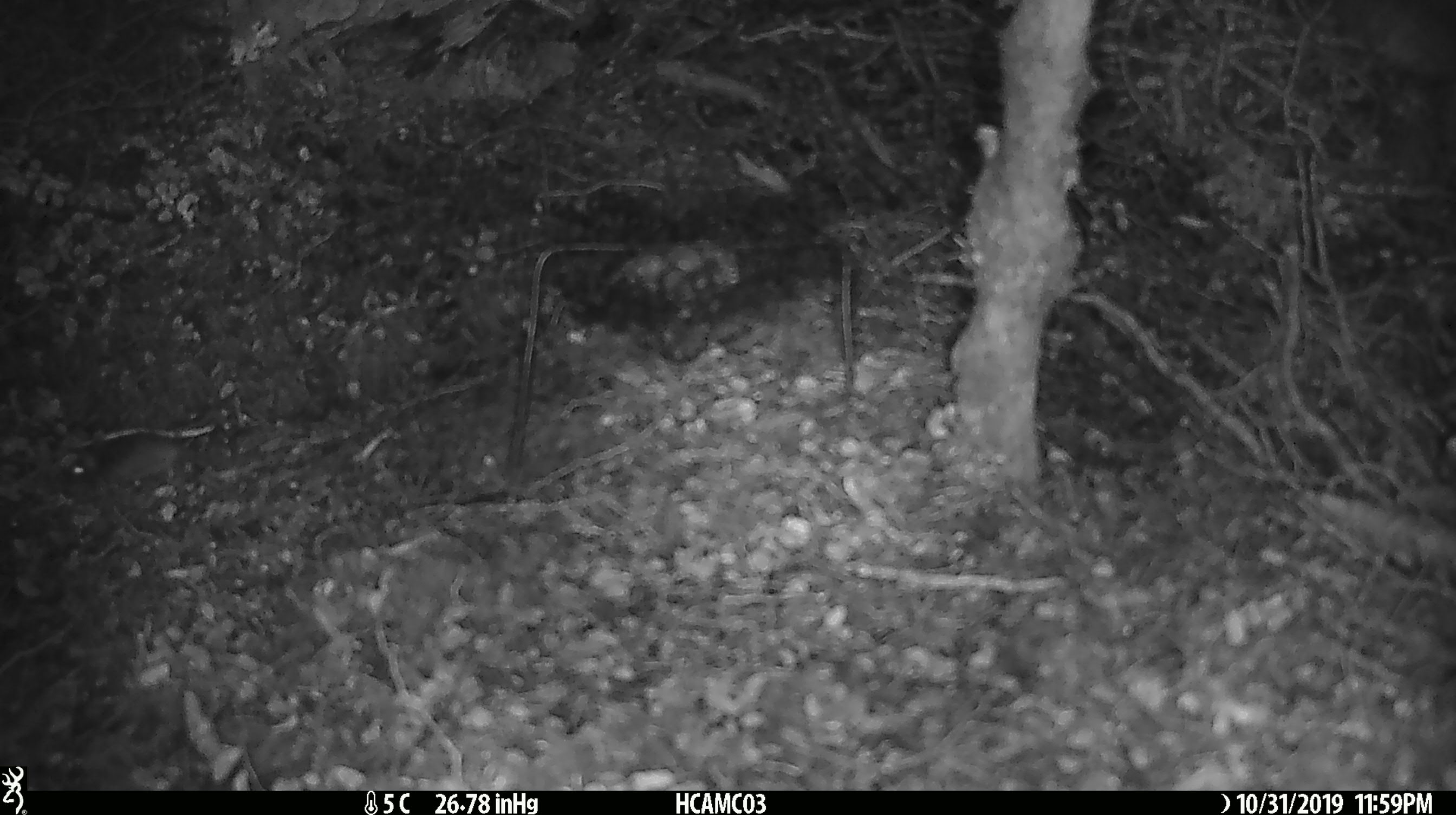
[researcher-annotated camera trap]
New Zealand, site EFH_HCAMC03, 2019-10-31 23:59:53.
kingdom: Animalia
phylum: Chordata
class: Mammalia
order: Rodentia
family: Muridae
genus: Mus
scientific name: Mus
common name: mouse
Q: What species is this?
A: Mouse (Mus).